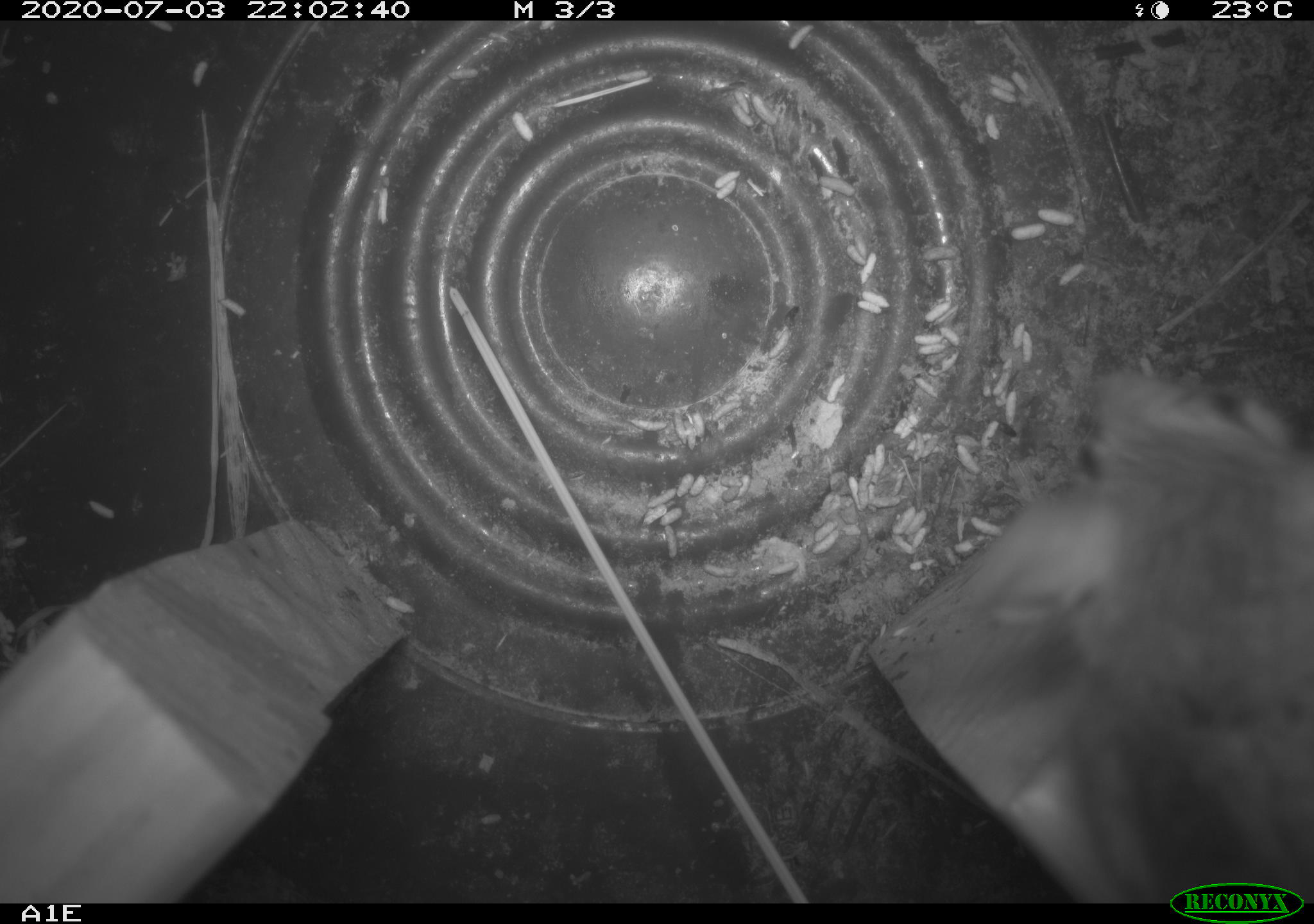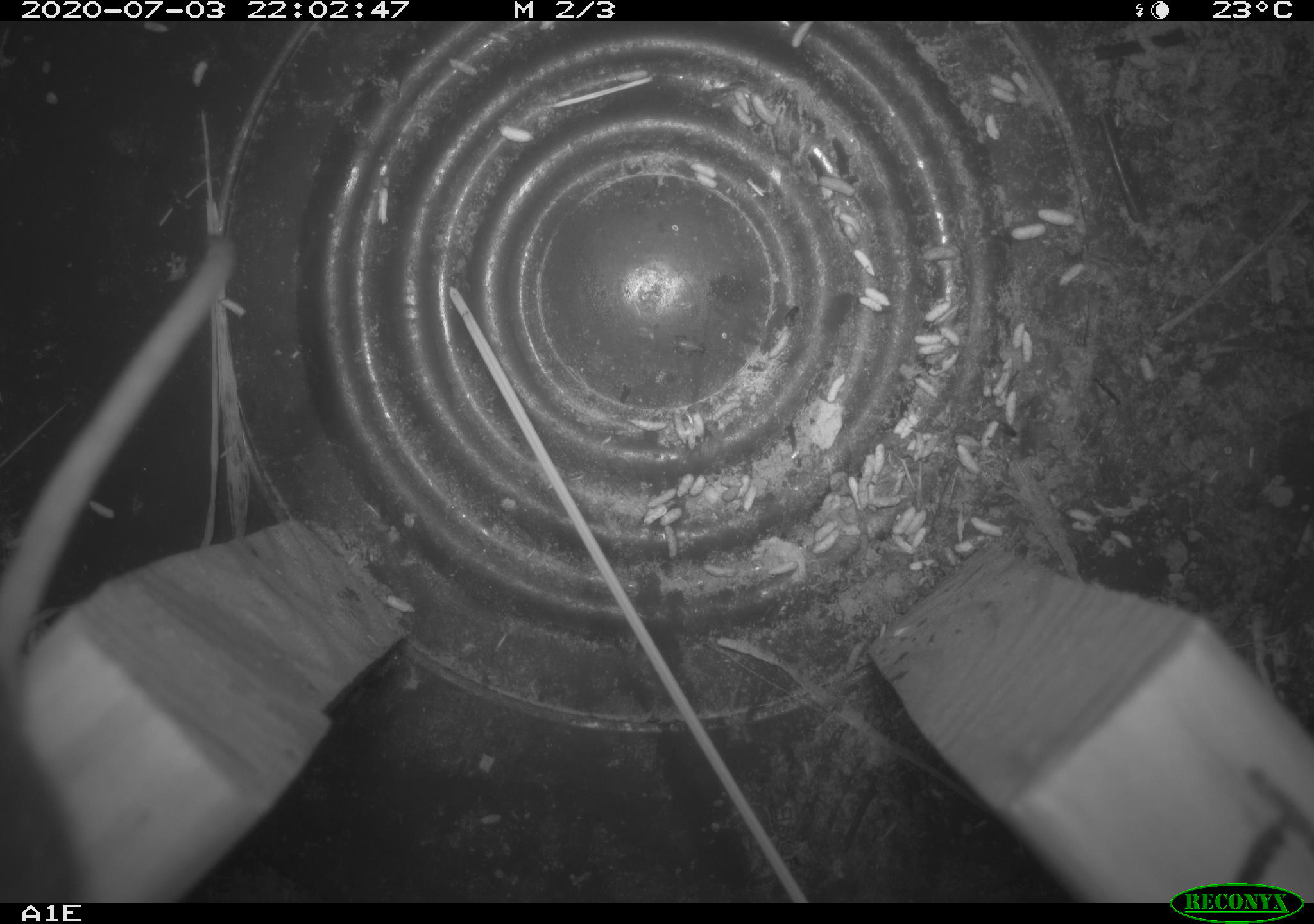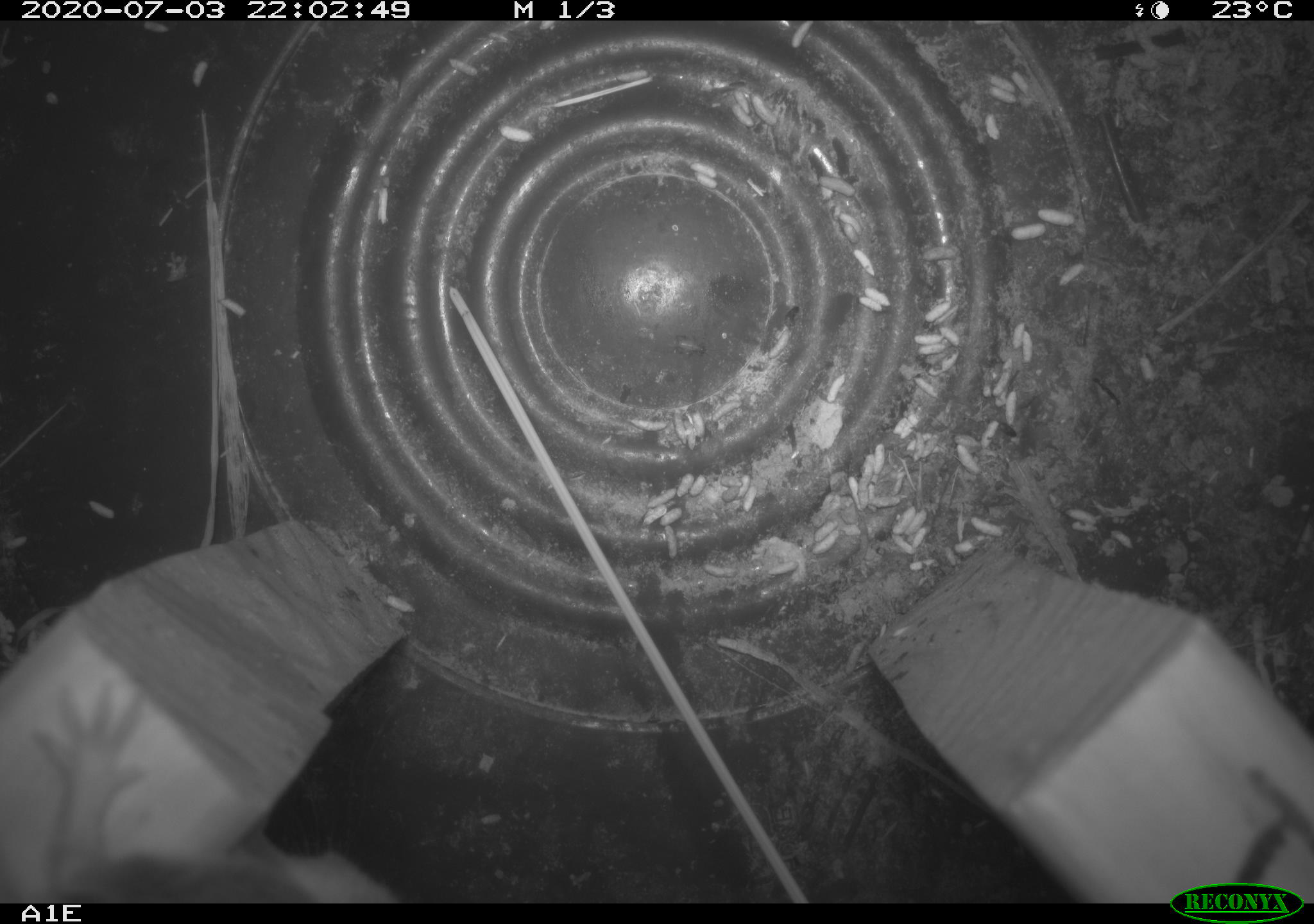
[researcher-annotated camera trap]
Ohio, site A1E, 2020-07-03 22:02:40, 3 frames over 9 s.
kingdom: Animalia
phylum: Chordata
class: Mammalia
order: Rodentia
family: Cricetidae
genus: Peromyscus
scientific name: Peromyscus leucopus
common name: white-footed mouse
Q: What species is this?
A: White-footed mouse (Peromyscus leucopus).